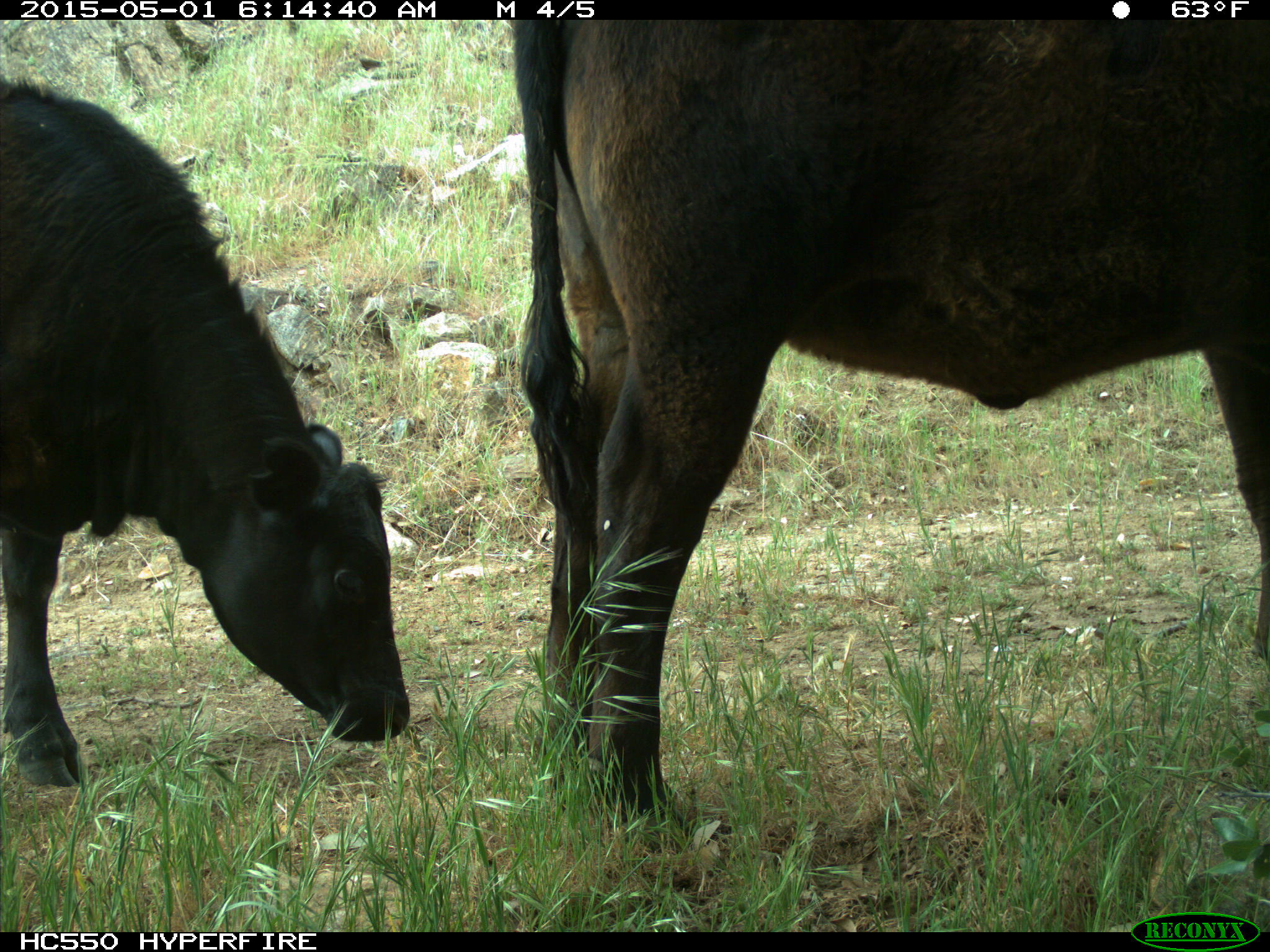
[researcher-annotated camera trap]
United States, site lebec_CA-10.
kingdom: Animalia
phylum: Chordata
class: Mammalia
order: Artiodactyla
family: Bovidae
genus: Bos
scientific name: Bos taurus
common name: domestic cow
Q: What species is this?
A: Bos taurus (domestic cow).